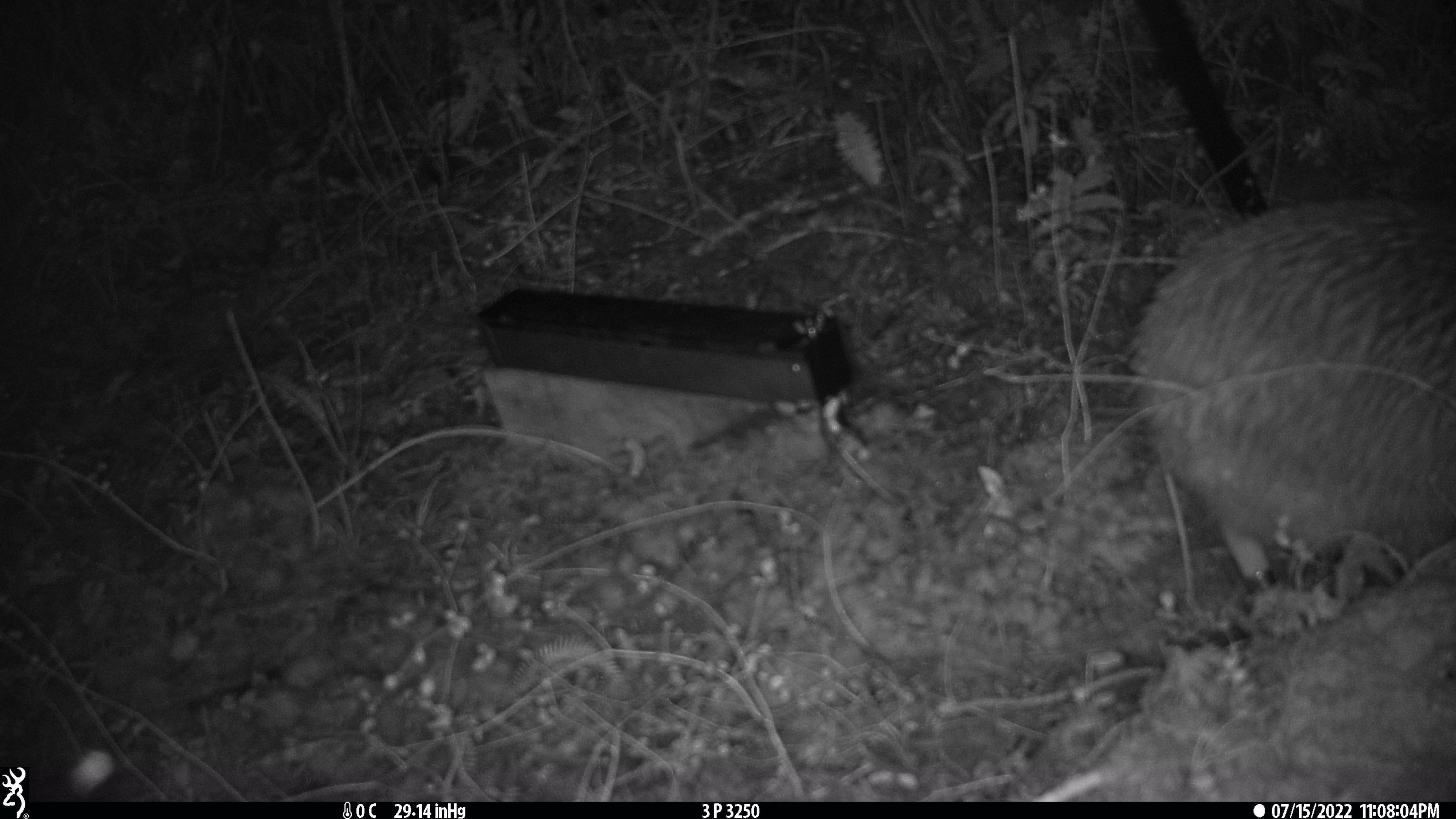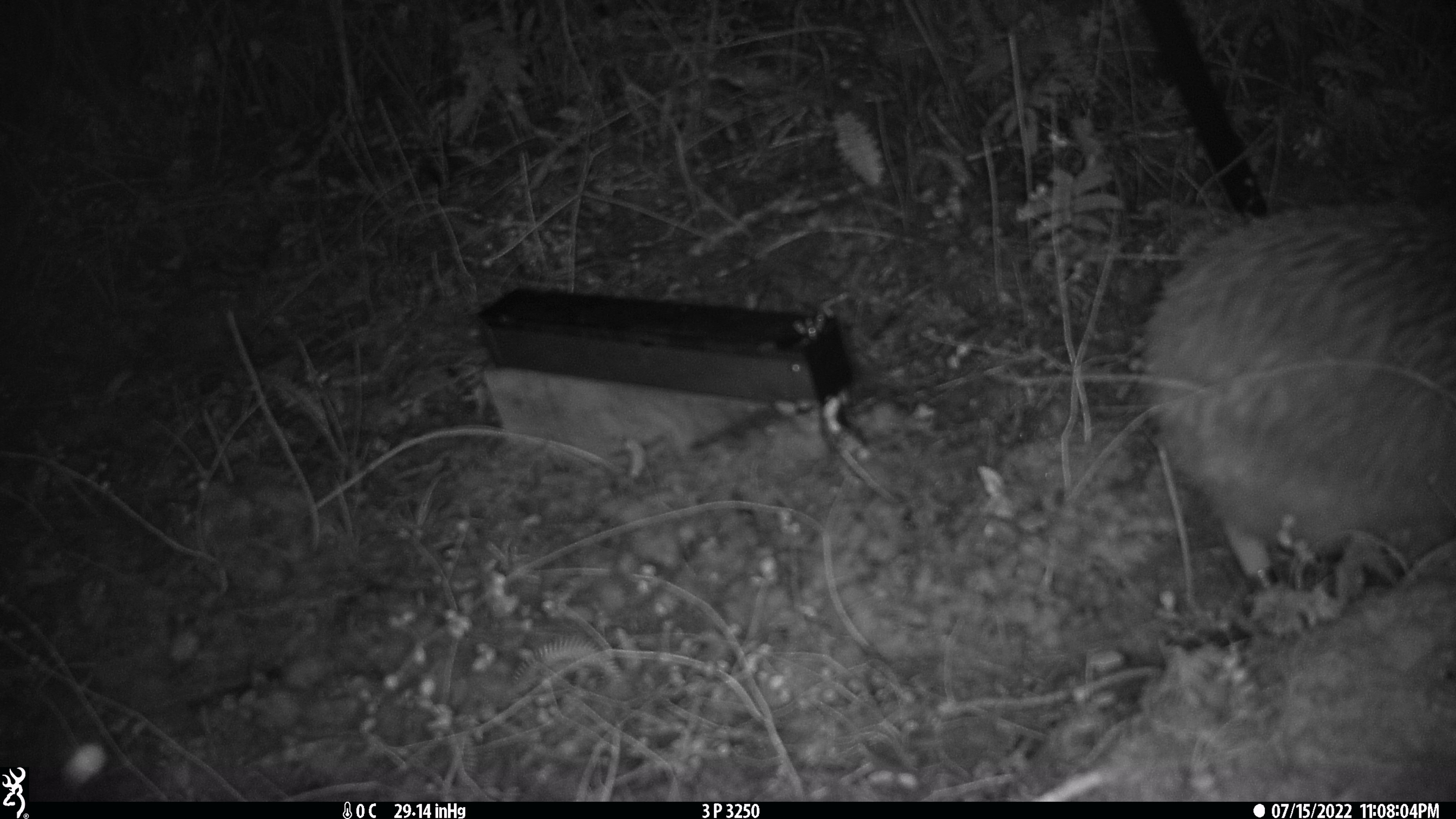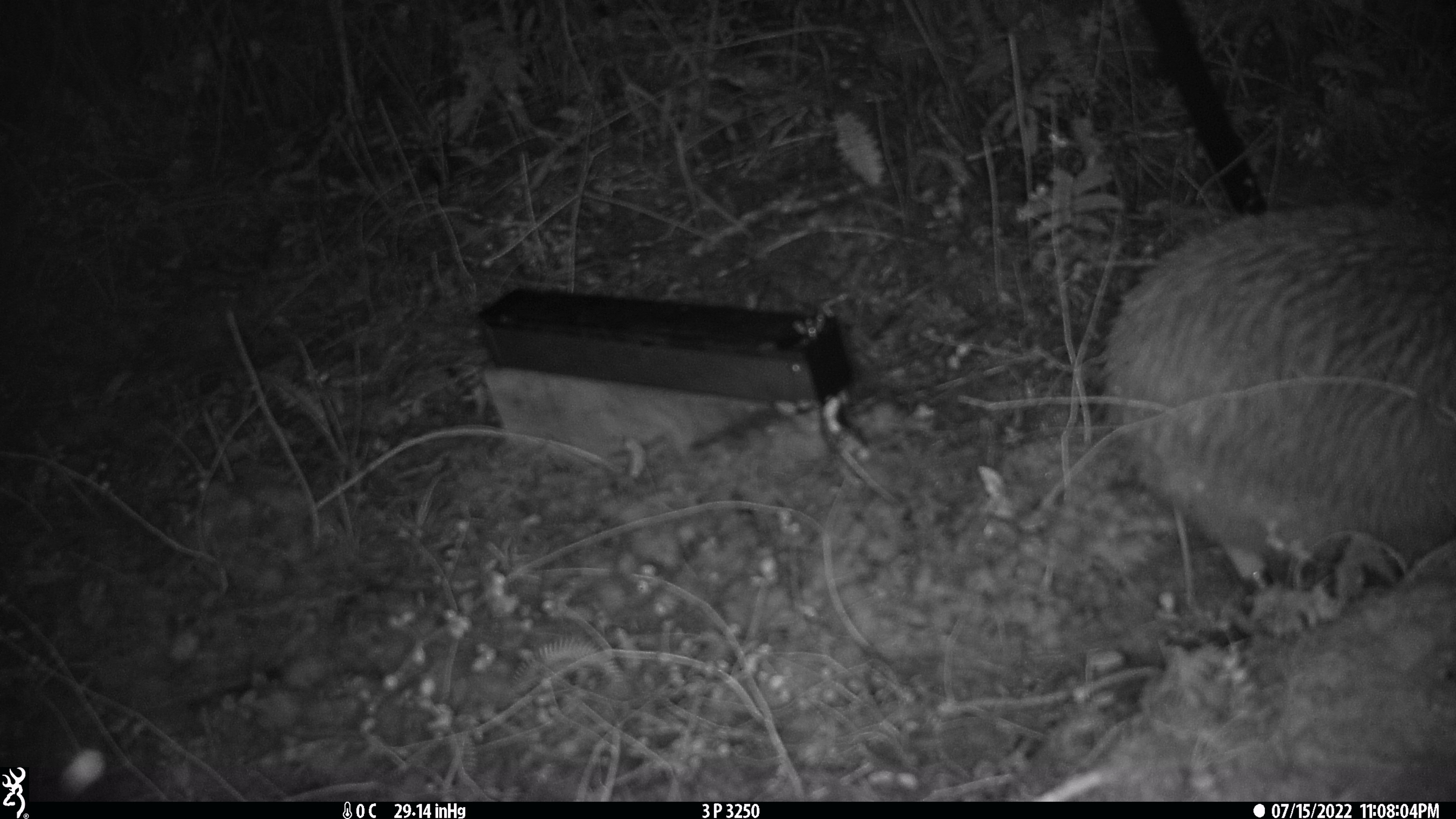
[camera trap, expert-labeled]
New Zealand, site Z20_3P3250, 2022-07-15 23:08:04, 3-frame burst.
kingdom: Animalia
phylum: Chordata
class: Aves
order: Apterygiformes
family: Apterygidae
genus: Apteryx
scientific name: Apteryx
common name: kiwi